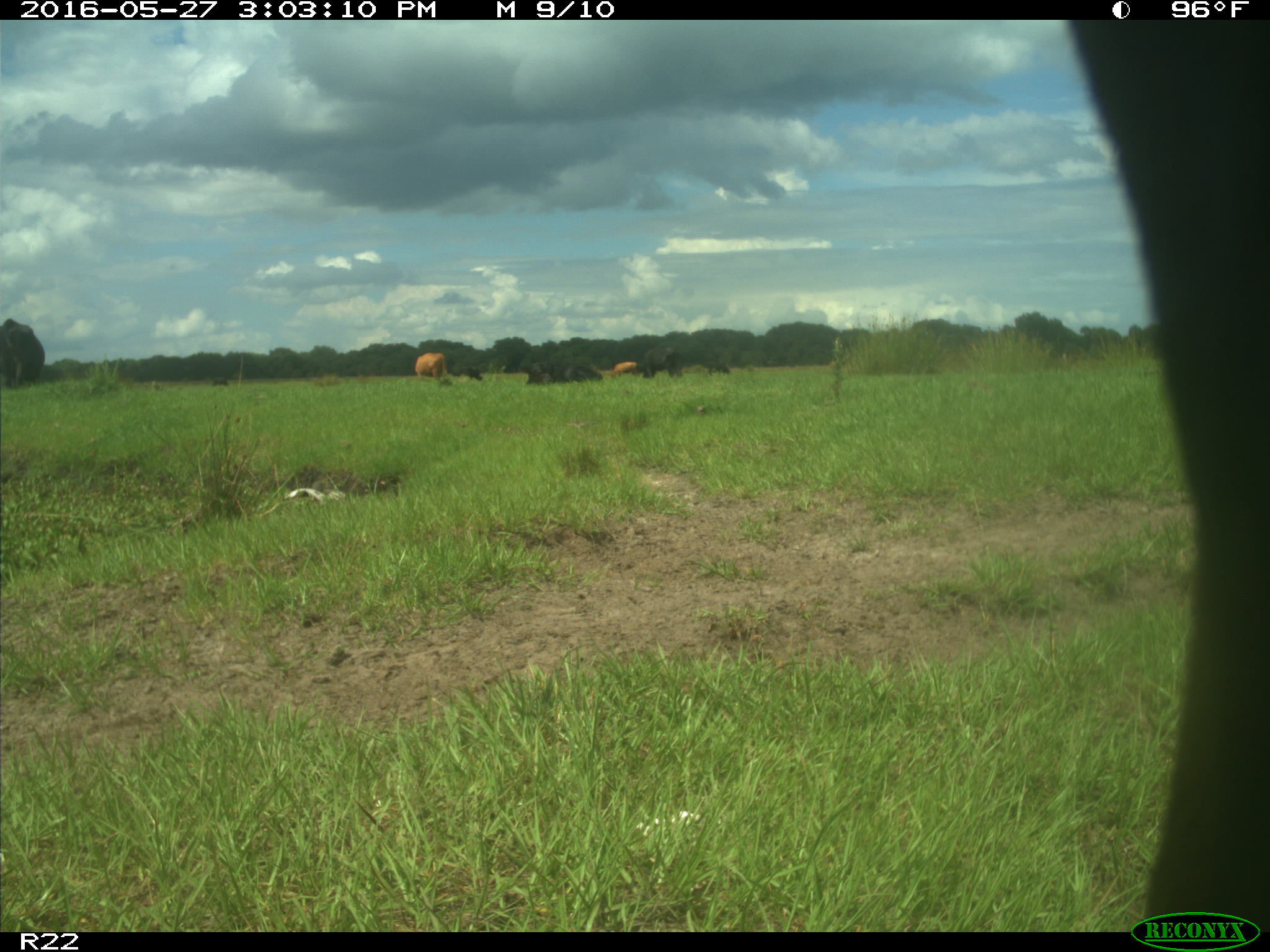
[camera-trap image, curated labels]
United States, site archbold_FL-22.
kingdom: Animalia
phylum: Chordata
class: Mammalia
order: Artiodactyla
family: Bovidae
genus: Bos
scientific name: Bos taurus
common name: domestic cow